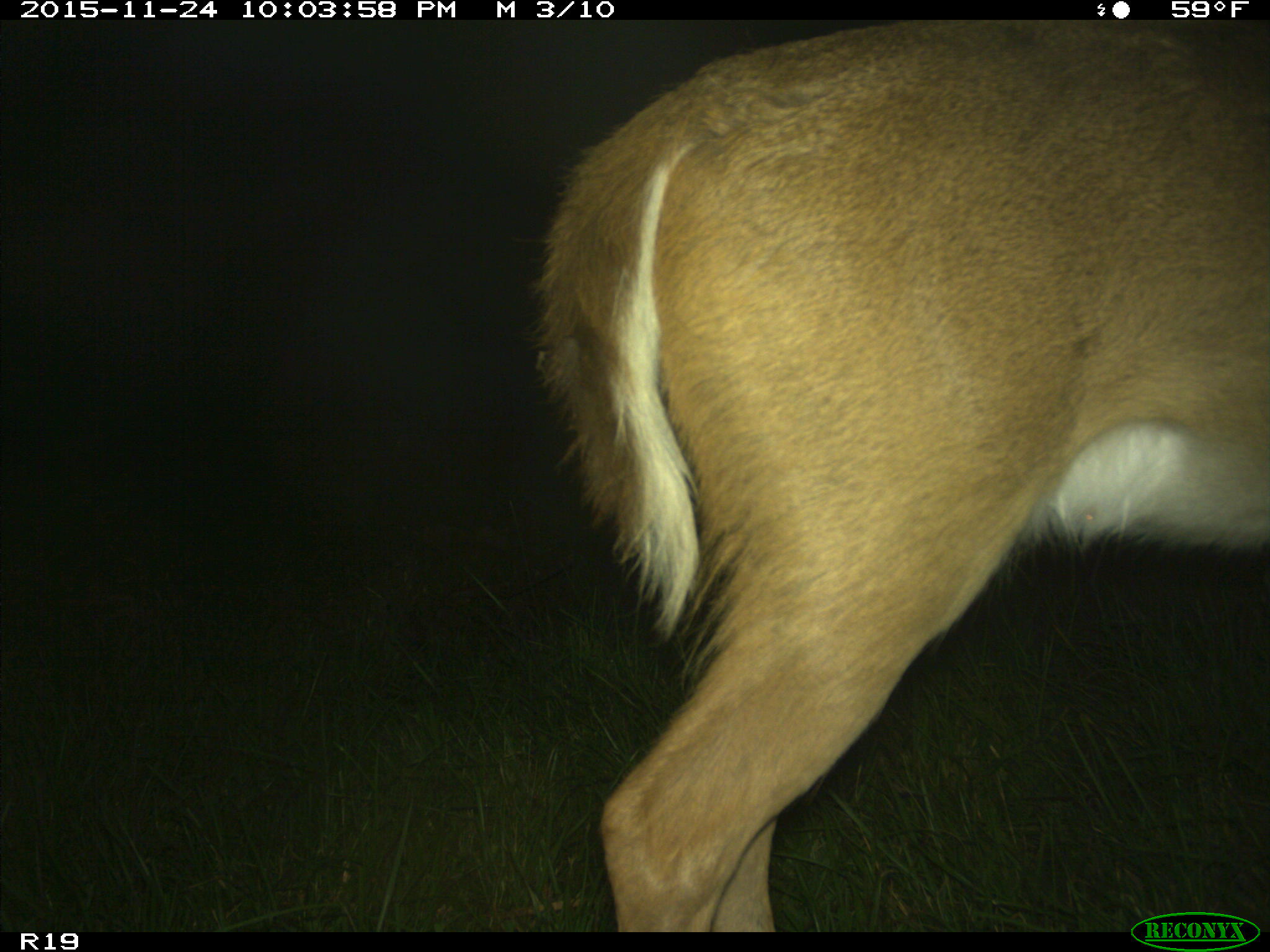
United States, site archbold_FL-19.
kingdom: Animalia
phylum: Chordata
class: Mammalia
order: Artiodactyla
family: Cervidae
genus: Odocoileus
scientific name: Odocoileus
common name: deer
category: unidentified deer